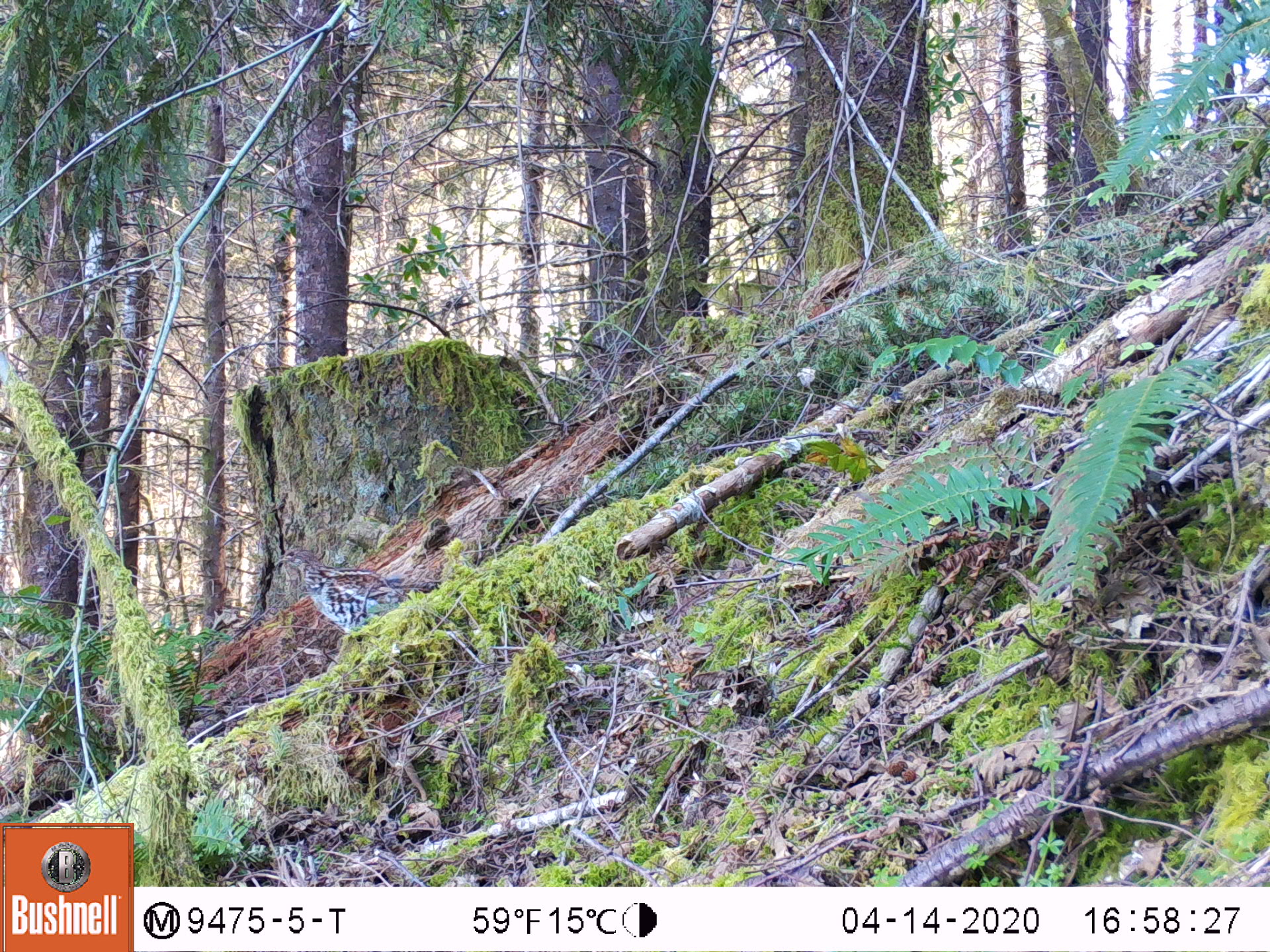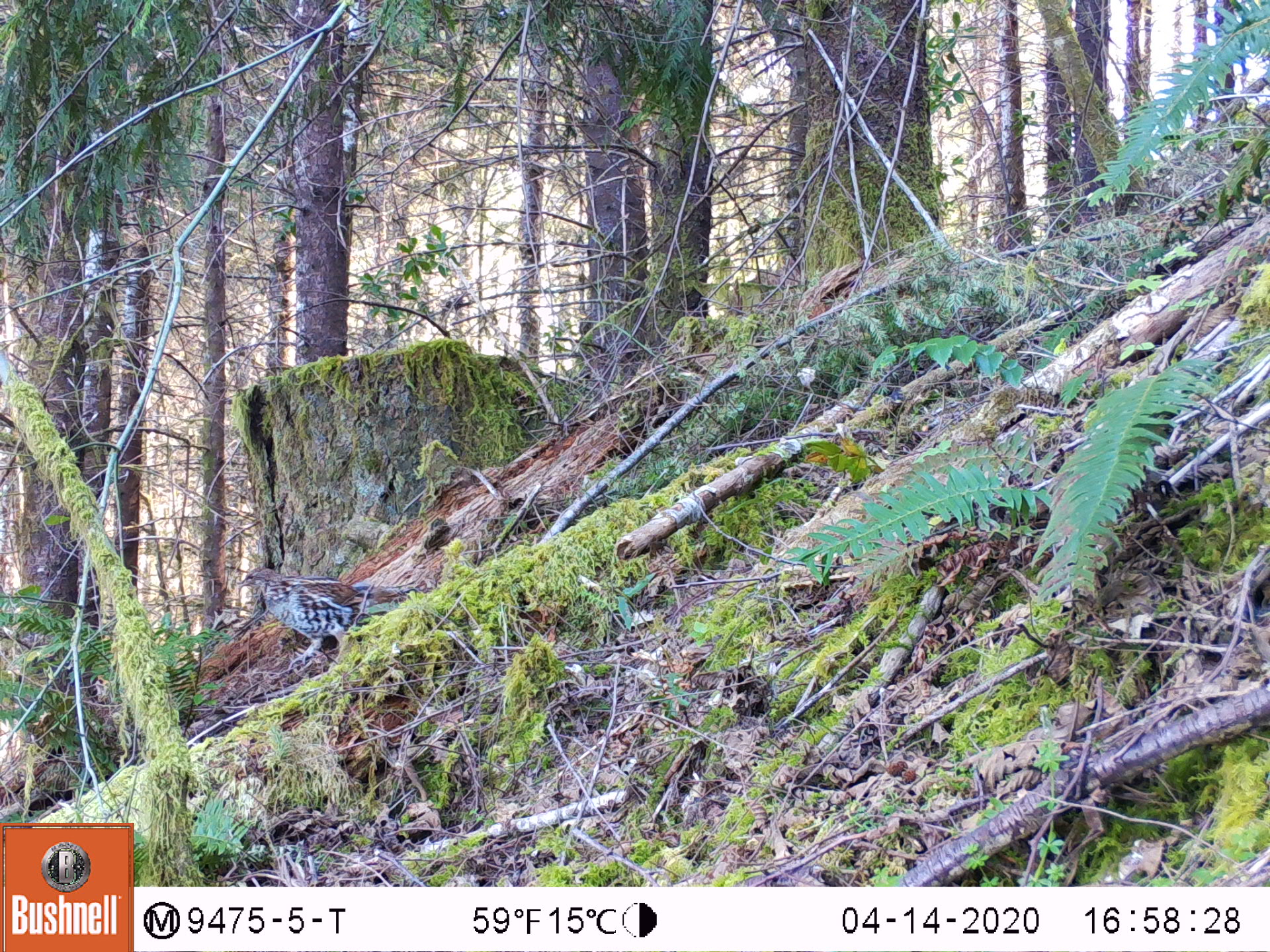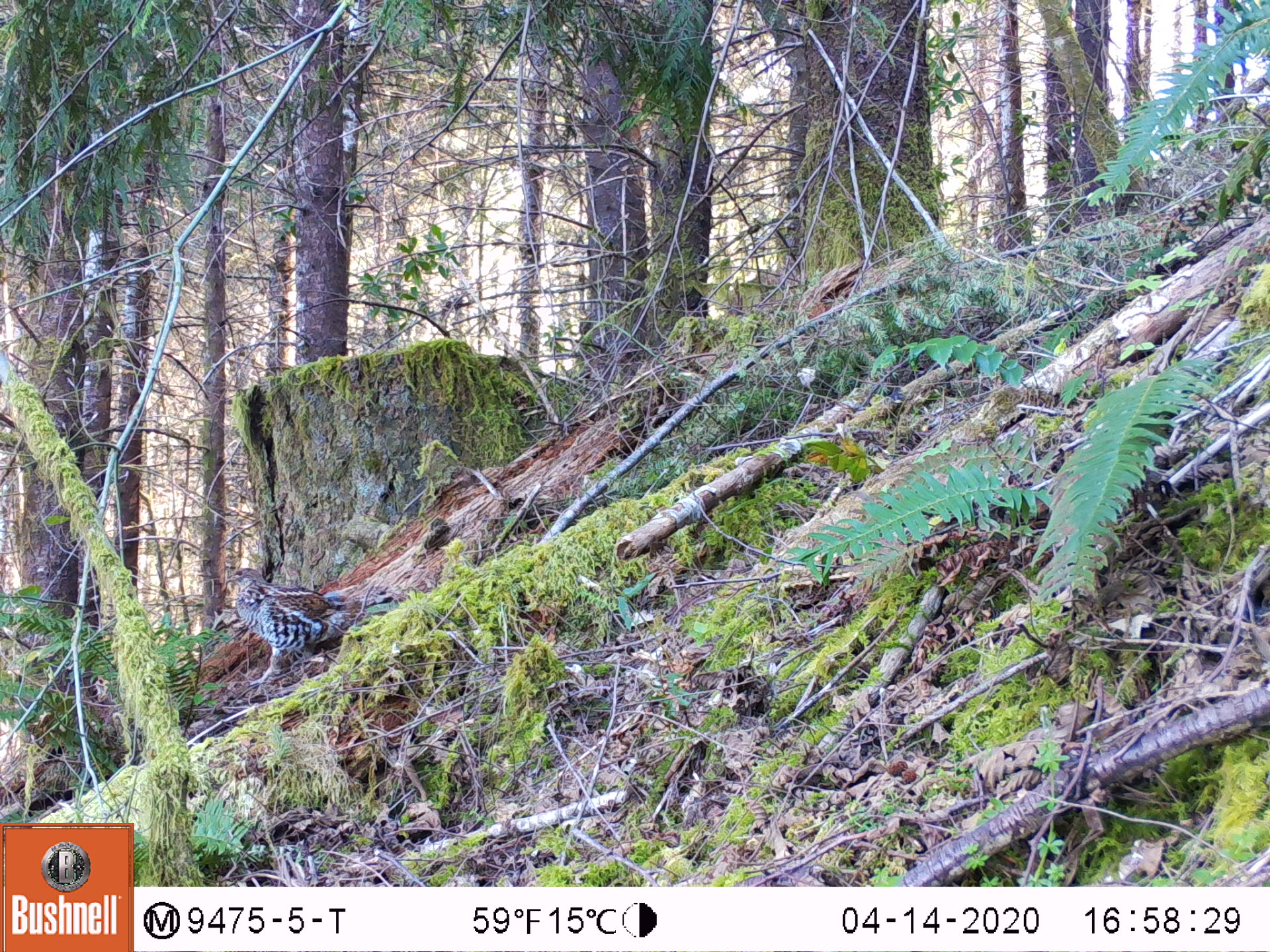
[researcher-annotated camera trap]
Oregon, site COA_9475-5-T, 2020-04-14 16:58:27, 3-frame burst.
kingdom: Animalia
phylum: Chordata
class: Aves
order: Galliformes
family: Phasianidae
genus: Bonasa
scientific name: Bonasa umbellus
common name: ruffed grouse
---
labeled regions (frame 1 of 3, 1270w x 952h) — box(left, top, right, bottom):
ruffed grouse: box(266, 542, 394, 628)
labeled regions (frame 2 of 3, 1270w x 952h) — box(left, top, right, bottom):
ruffed grouse: box(233, 563, 418, 667)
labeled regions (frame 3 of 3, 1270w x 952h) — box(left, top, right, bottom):
ruffed grouse: box(221, 562, 371, 686)